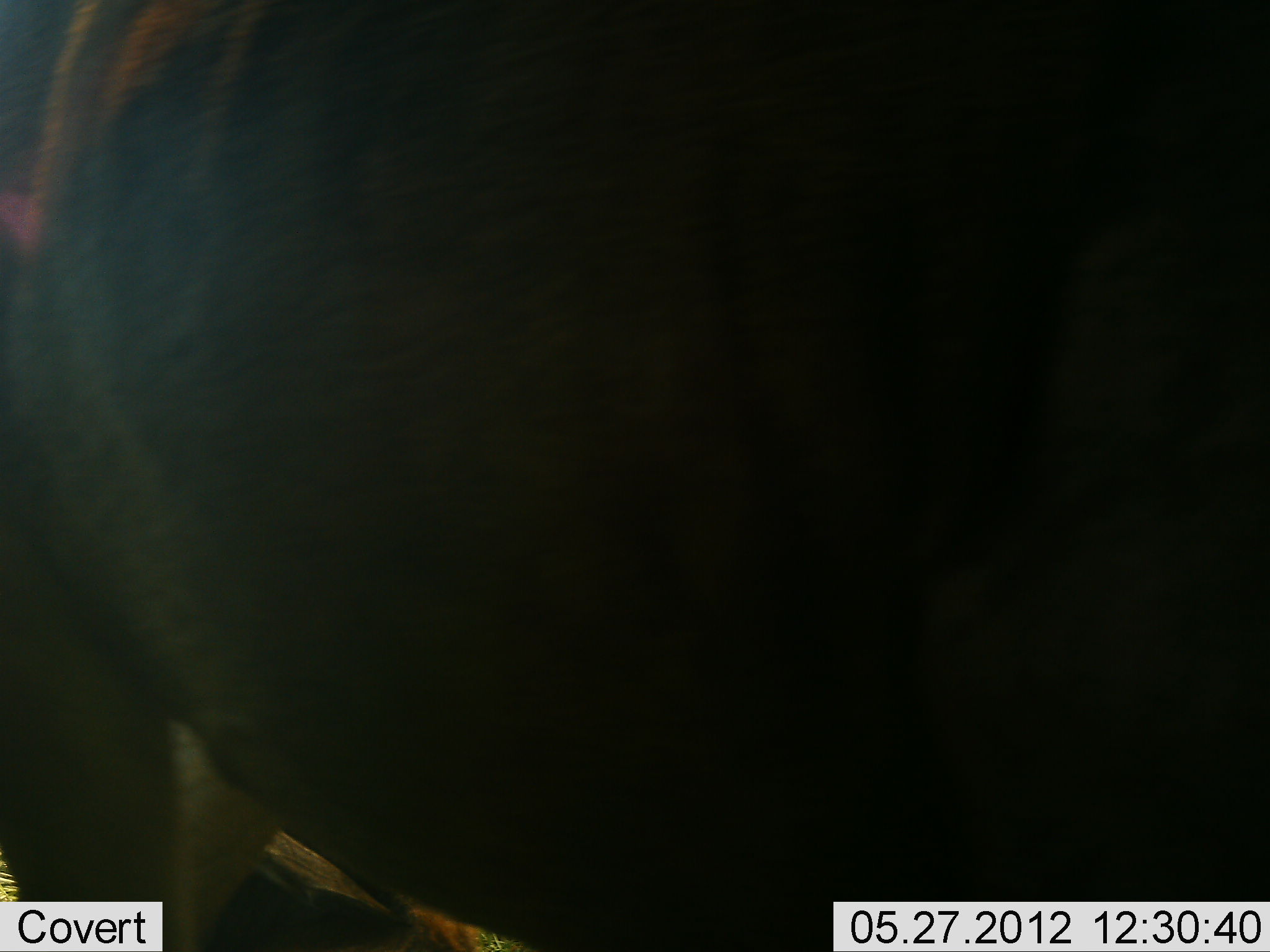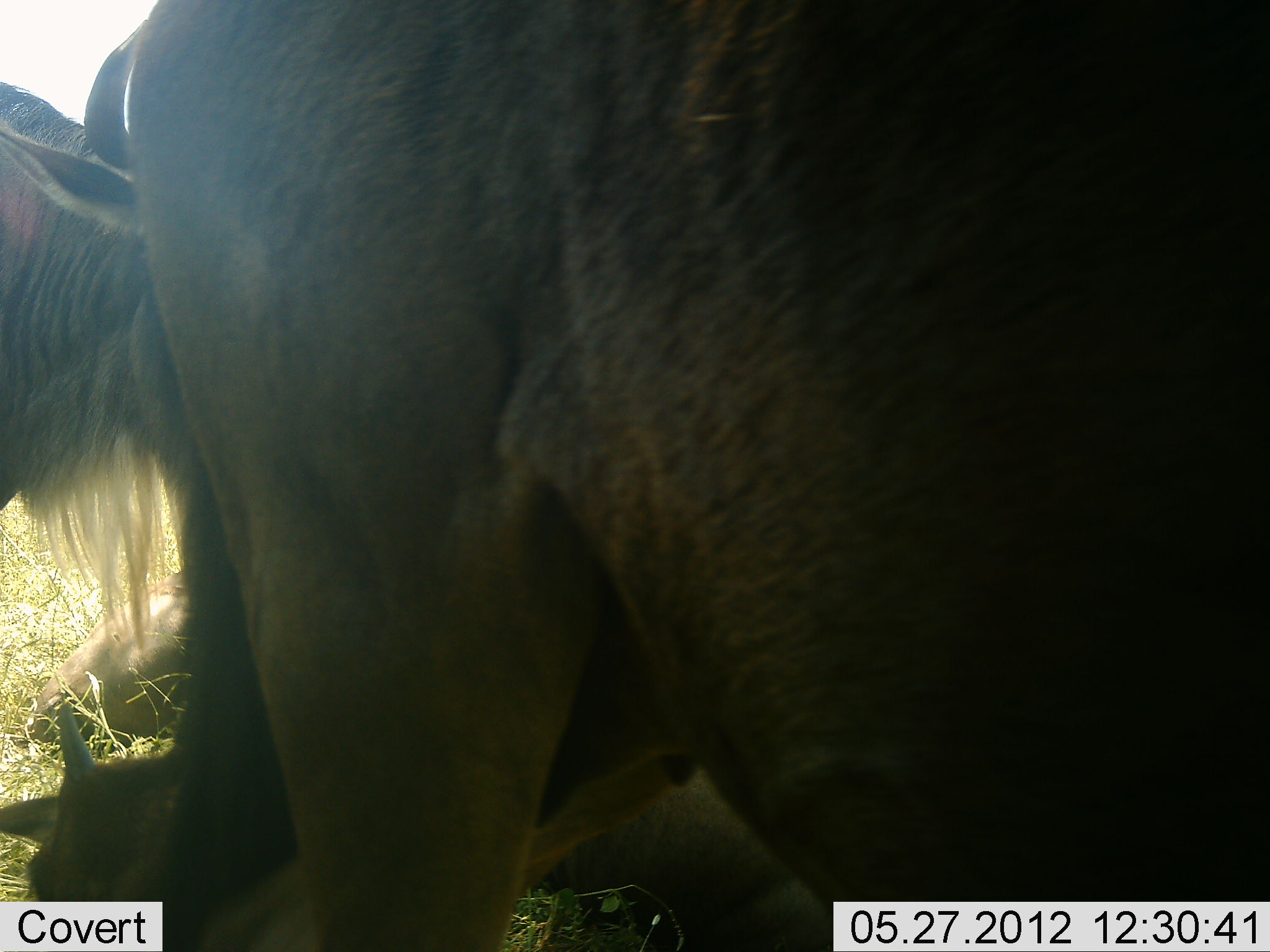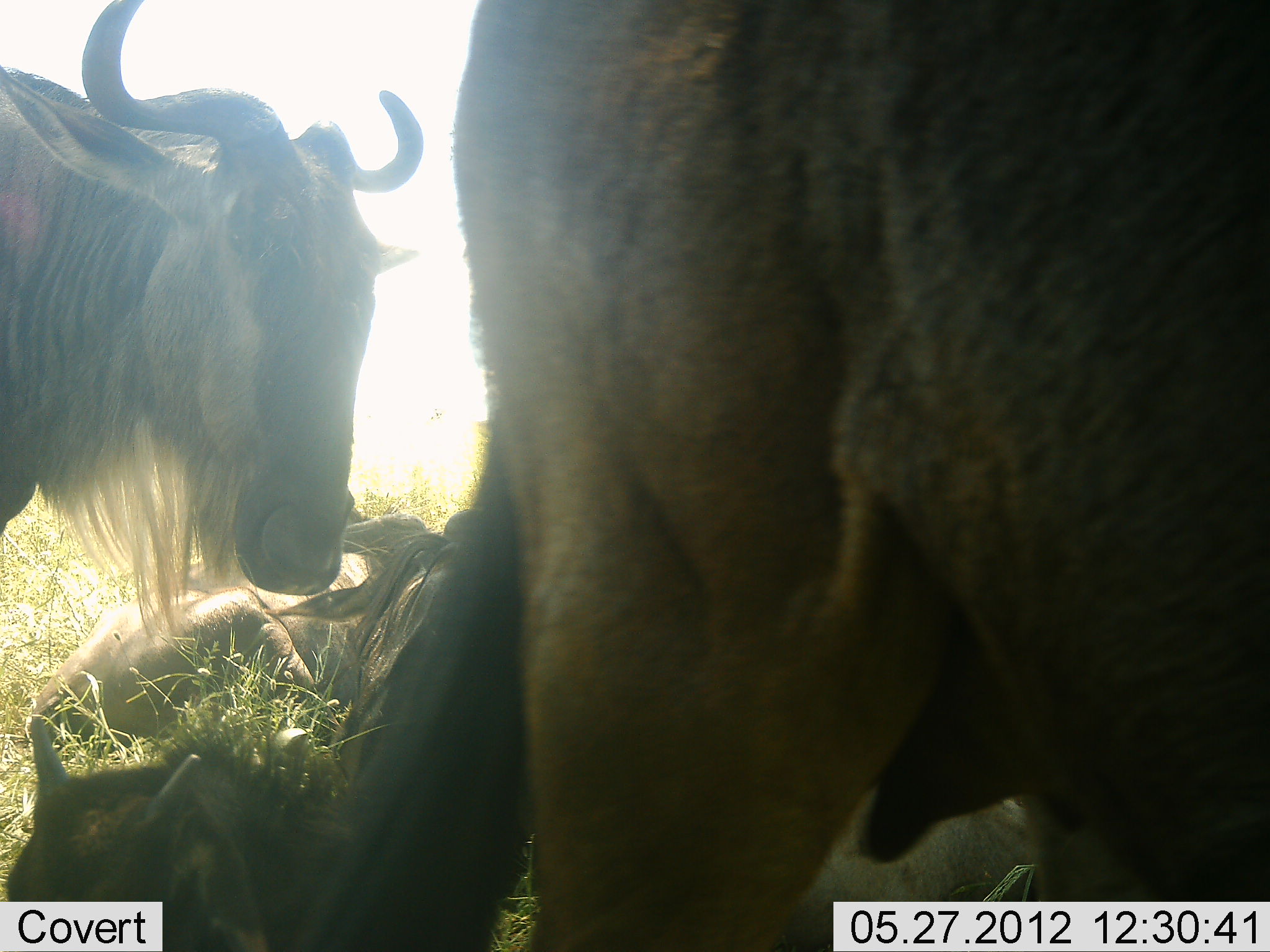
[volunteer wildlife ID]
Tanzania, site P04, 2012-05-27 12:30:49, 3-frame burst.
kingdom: Animalia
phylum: Chordata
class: Mammalia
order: Artiodactyla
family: Bovidae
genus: Connochaetes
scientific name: Connochaetes taurinus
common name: blue wildebeest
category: wildebeest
Wildebeest (blue wildebeest) (Connochaetes taurinus), count 4. Behavior (volunteer vote fractions): standing 60%, resting 80%, moving 50%, interacting 0%. Young present (vote fraction): 50%. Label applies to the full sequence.